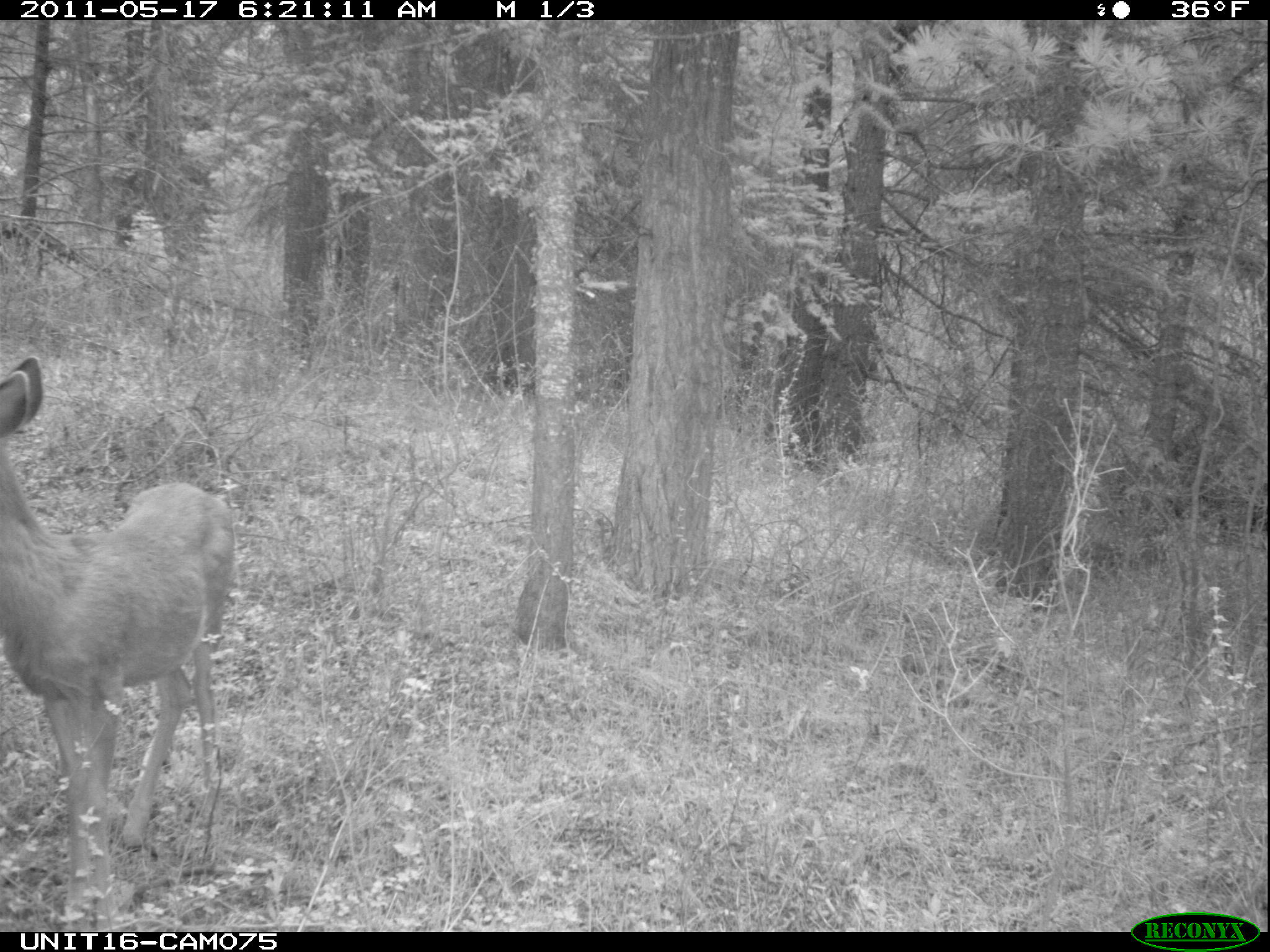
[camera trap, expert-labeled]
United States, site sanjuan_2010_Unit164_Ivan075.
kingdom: Animalia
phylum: Chordata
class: Mammalia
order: Artiodactyla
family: Cervidae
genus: Odocoileus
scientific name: Odocoileus hemionus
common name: mule deer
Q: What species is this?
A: Odocoileus hemionus (mule deer).